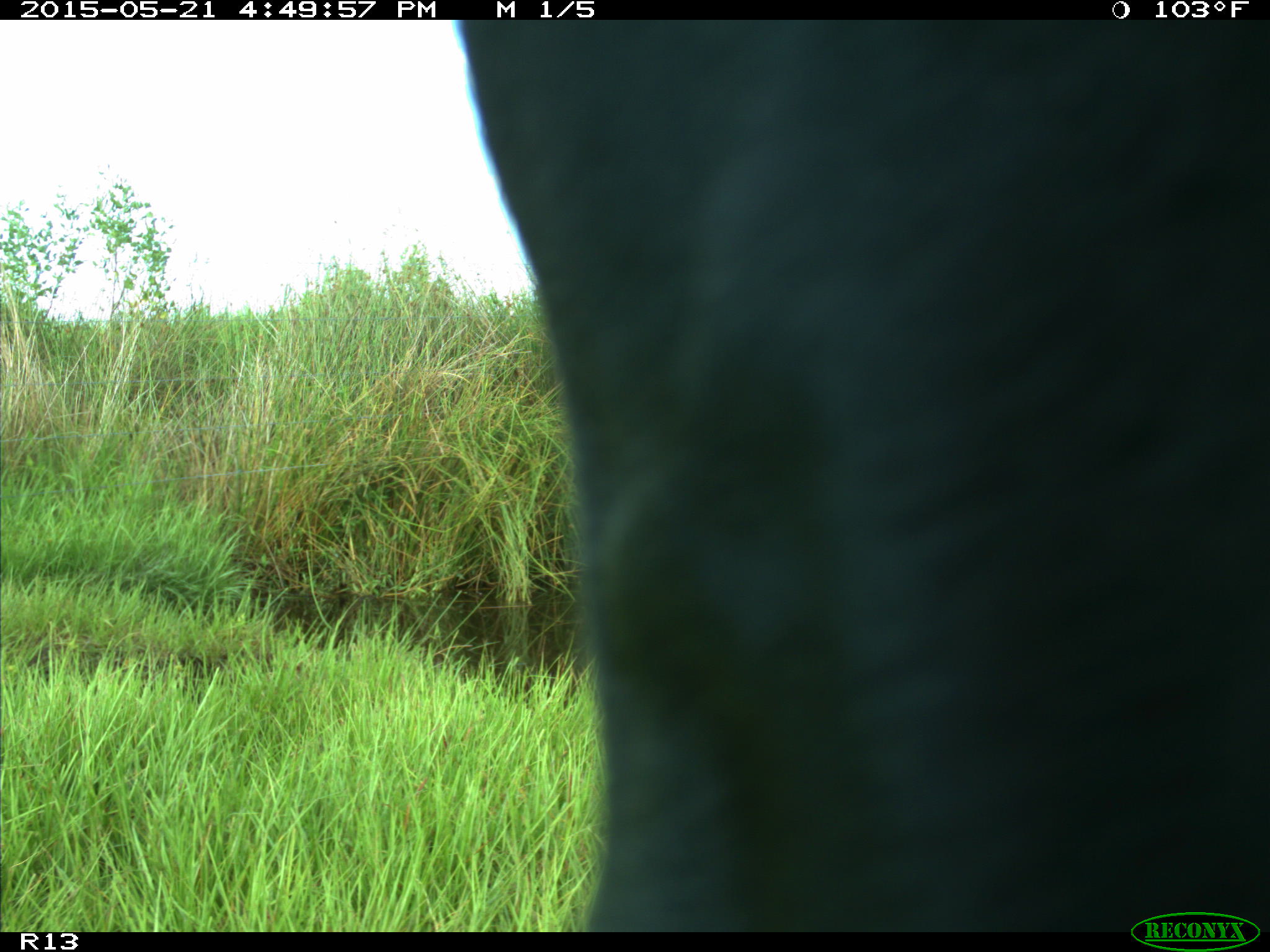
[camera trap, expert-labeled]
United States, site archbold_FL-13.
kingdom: Animalia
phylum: Chordata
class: Mammalia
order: Artiodactyla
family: Bovidae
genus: Bos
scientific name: Bos taurus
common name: domestic cow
Bos taurus (domestic cow).